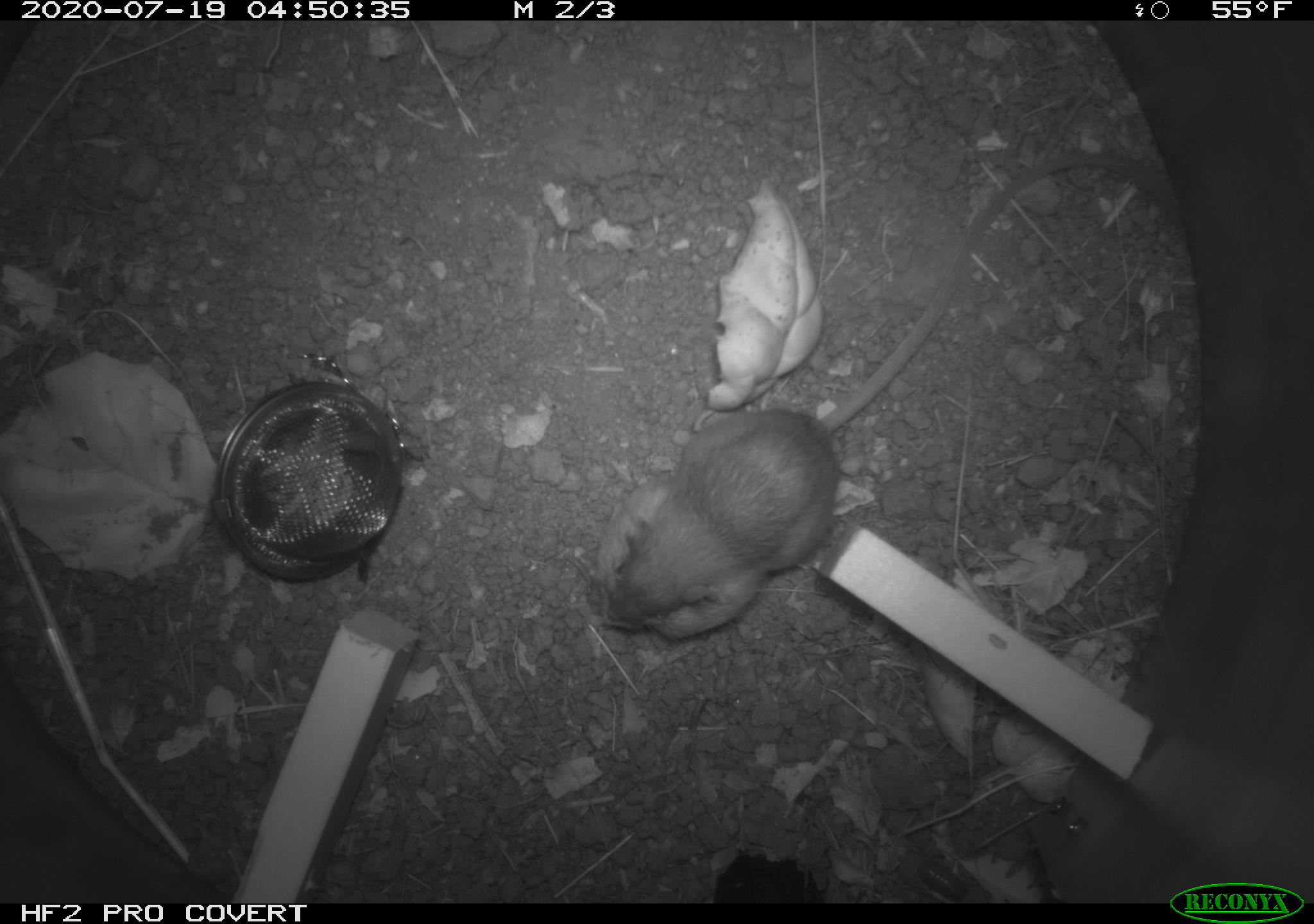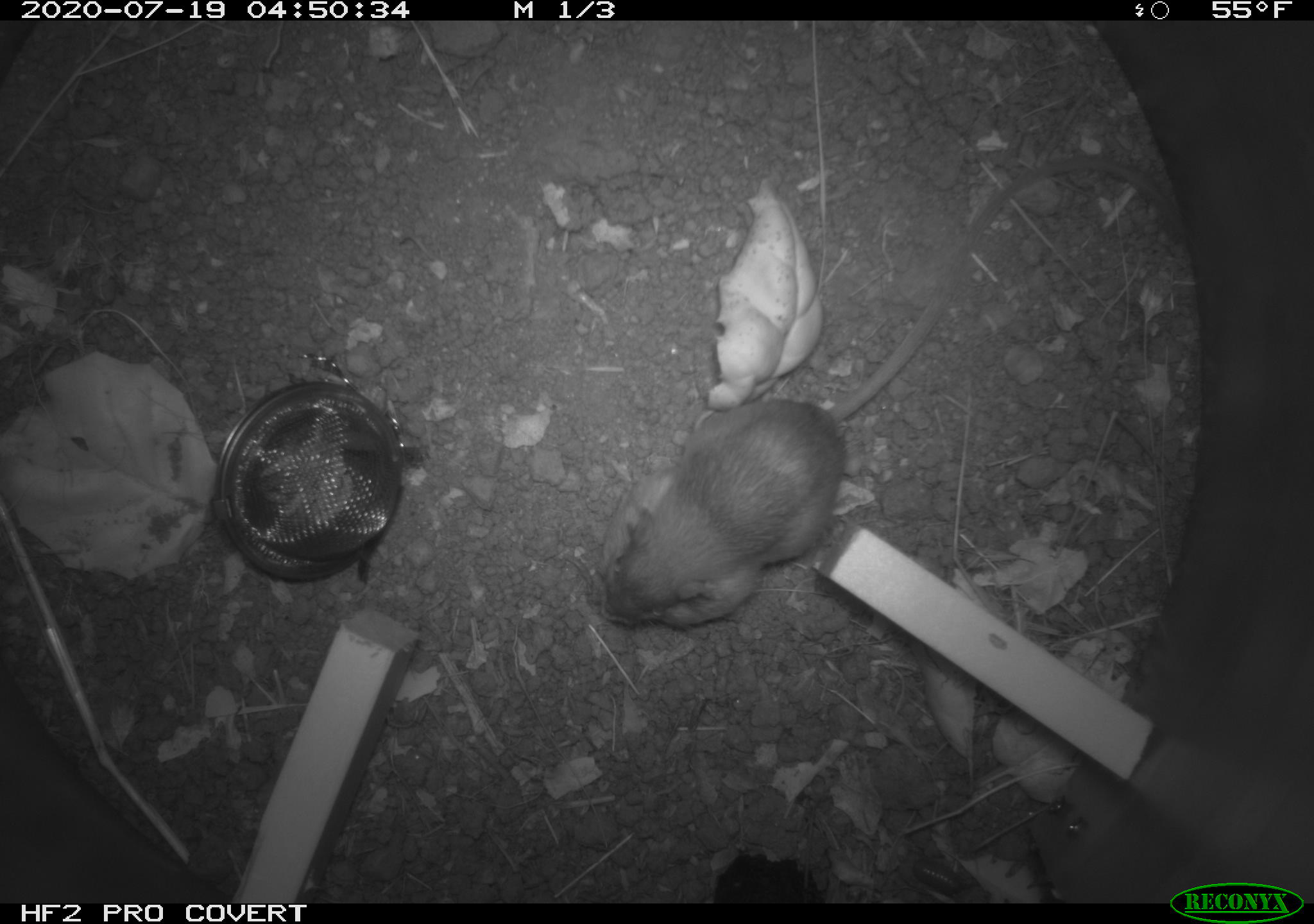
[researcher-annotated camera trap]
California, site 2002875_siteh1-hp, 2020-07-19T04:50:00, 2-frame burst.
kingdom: Animalia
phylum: Chordata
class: Mammalia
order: Rodentia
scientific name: Rodentia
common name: rodent